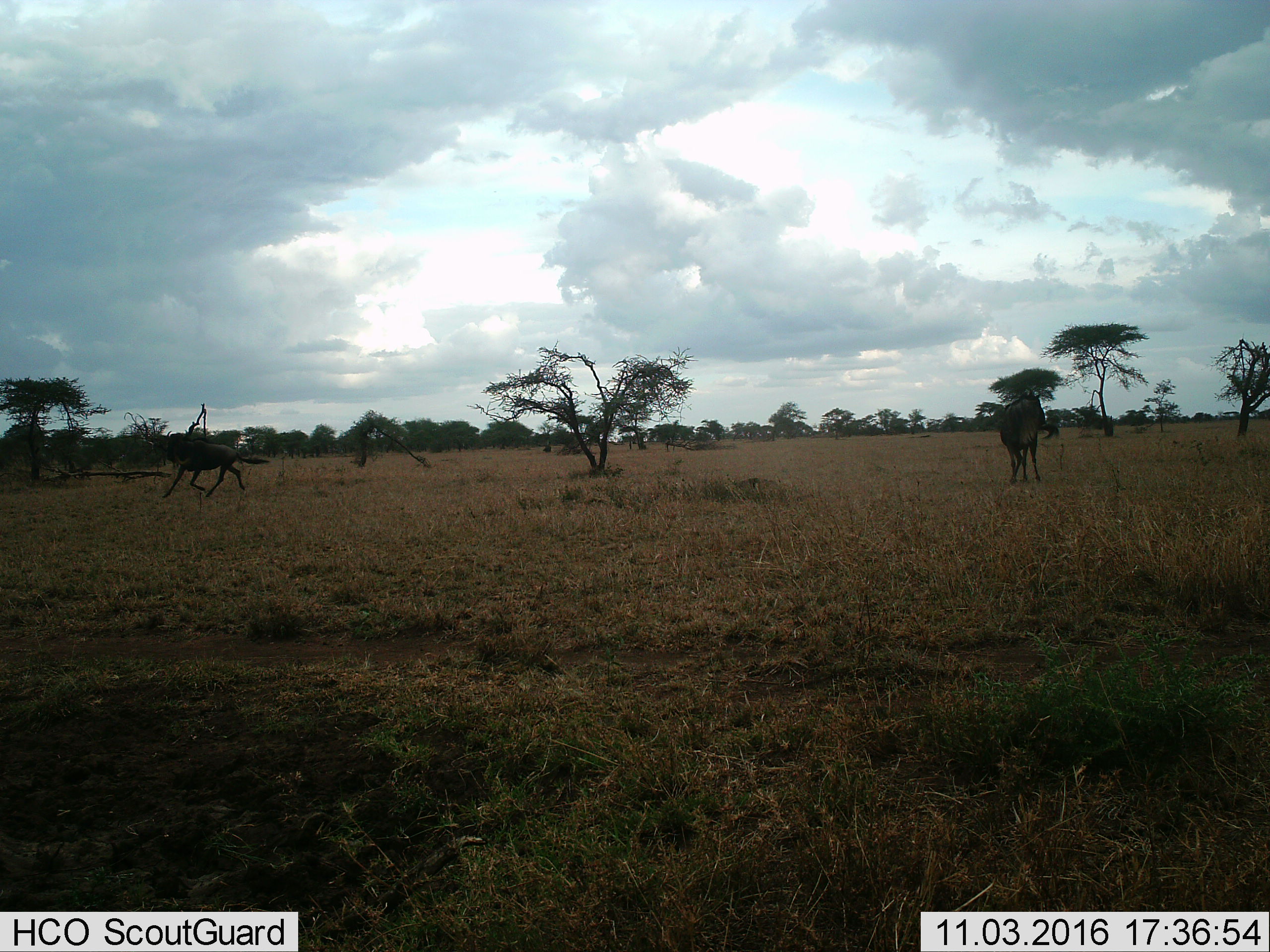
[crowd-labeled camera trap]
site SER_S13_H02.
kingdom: Animalia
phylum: Chordata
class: Mammalia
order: Artiodactyla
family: Bovidae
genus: Connochaetes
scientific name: Connochaetes taurinus taurinus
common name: blue wildebeest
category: wildebeestblue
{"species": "wildebeestblue (blue wildebeest) (Connochaetes taurinus taurinus)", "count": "2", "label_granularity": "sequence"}